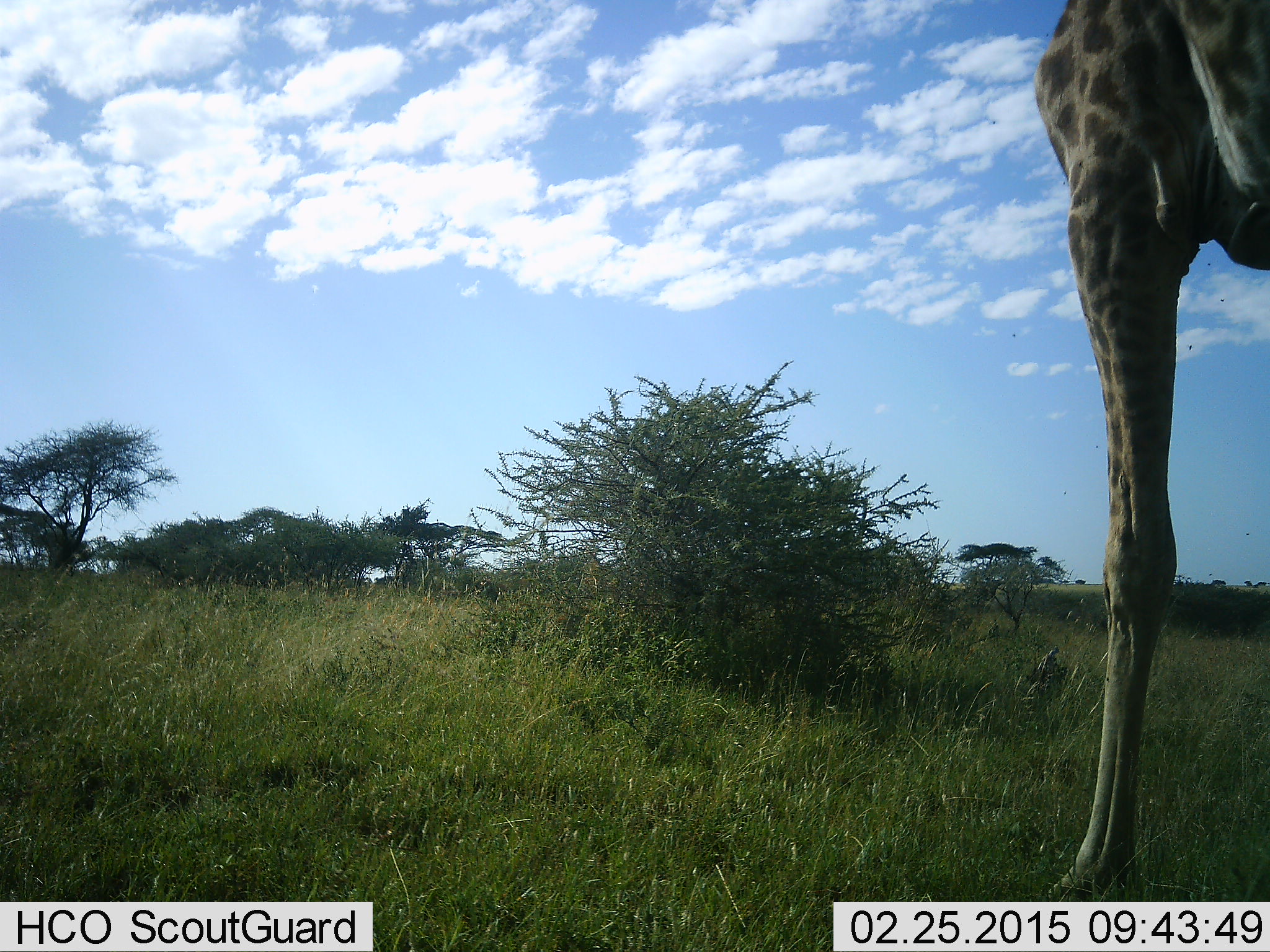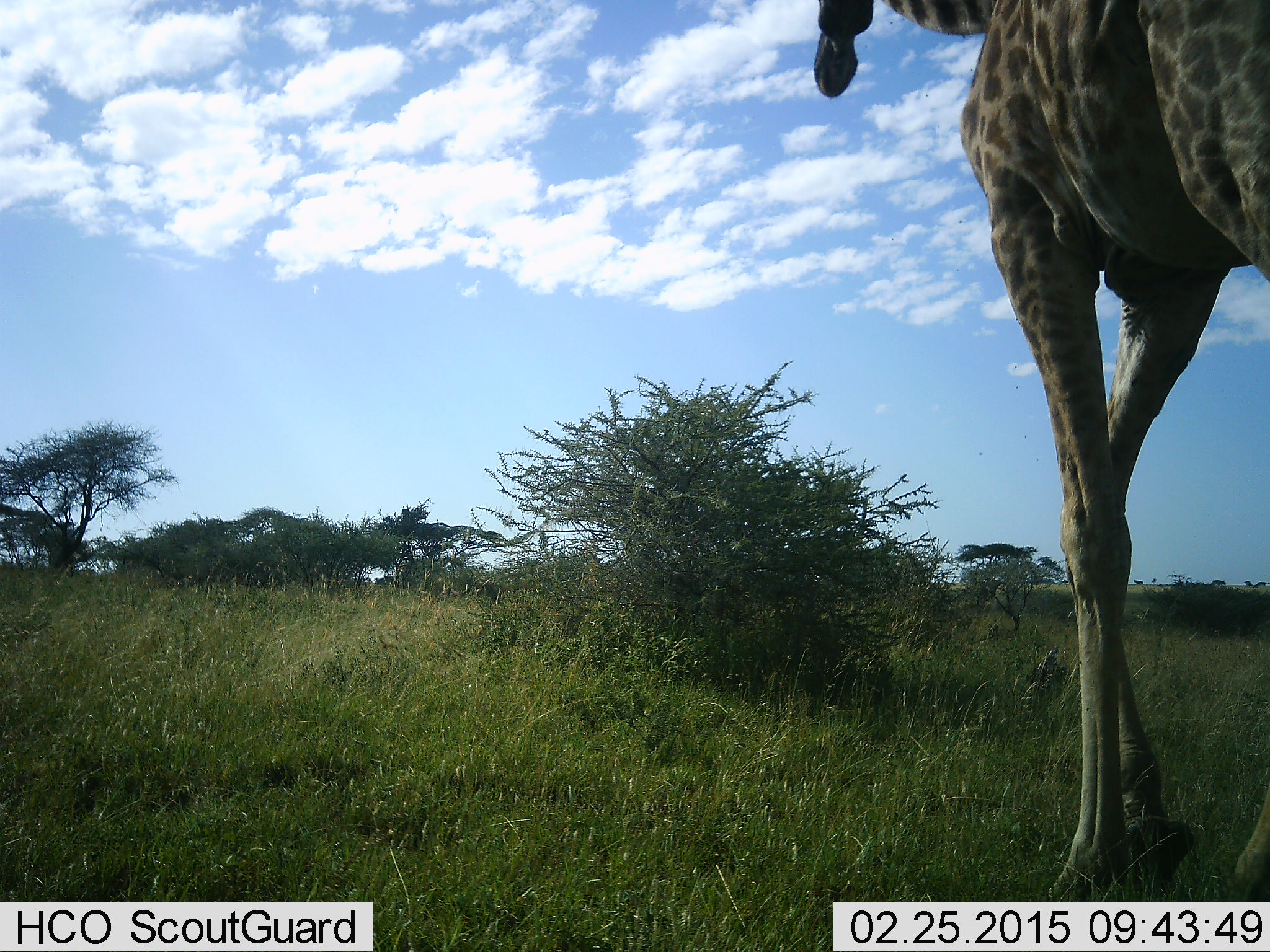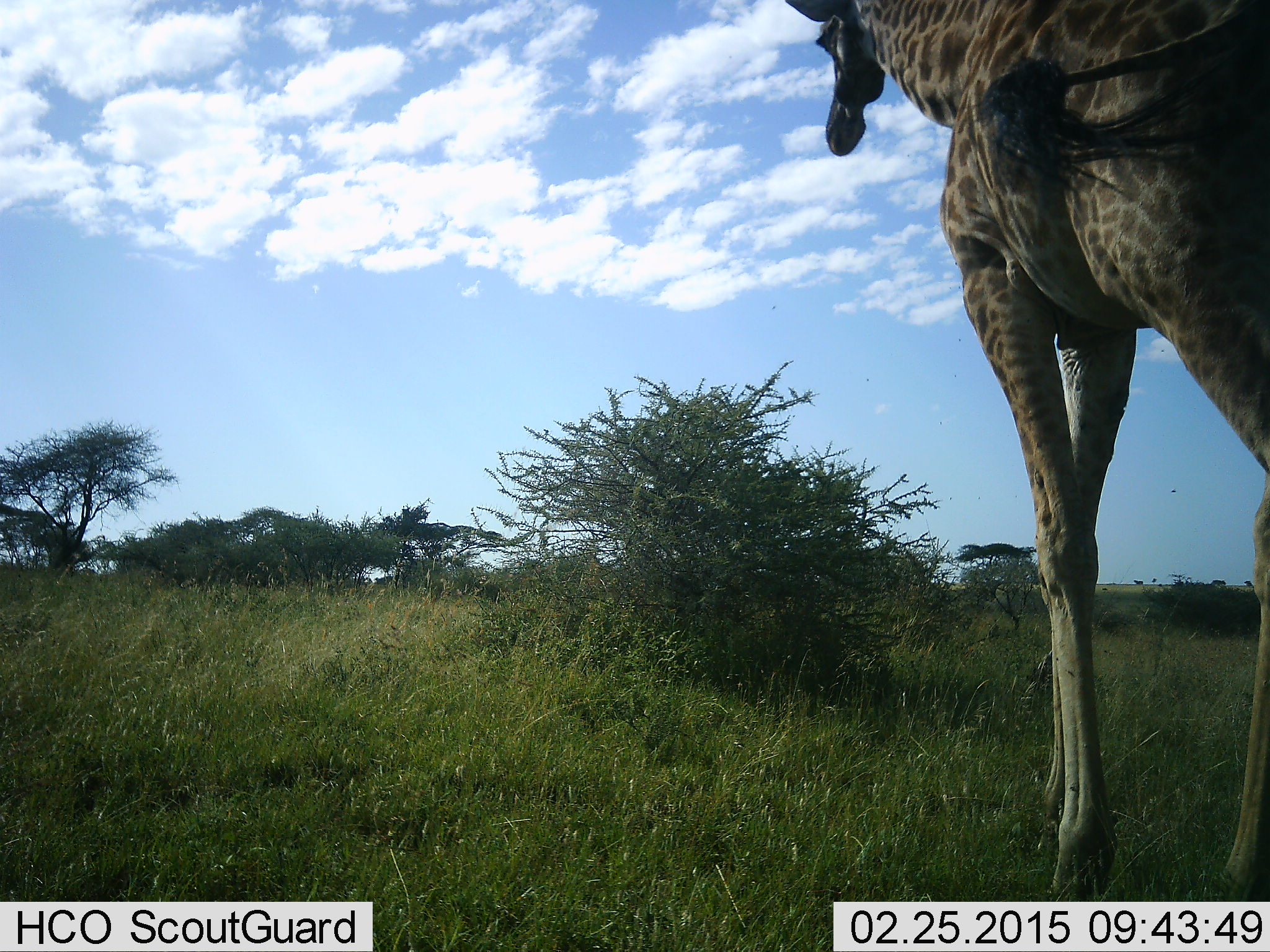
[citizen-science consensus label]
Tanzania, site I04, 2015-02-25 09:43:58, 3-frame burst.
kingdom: Animalia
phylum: Chordata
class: Mammalia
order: Artiodactyla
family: Giraffidae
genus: Giraffa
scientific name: Giraffa camelopardalis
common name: giraffe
Giraffe (Giraffa camelopardalis), count 1. Behavior (volunteer vote fractions): standing 10%, resting 0%, moving 90%, interacting 0%. Young present (vote fraction): 0%. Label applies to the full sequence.